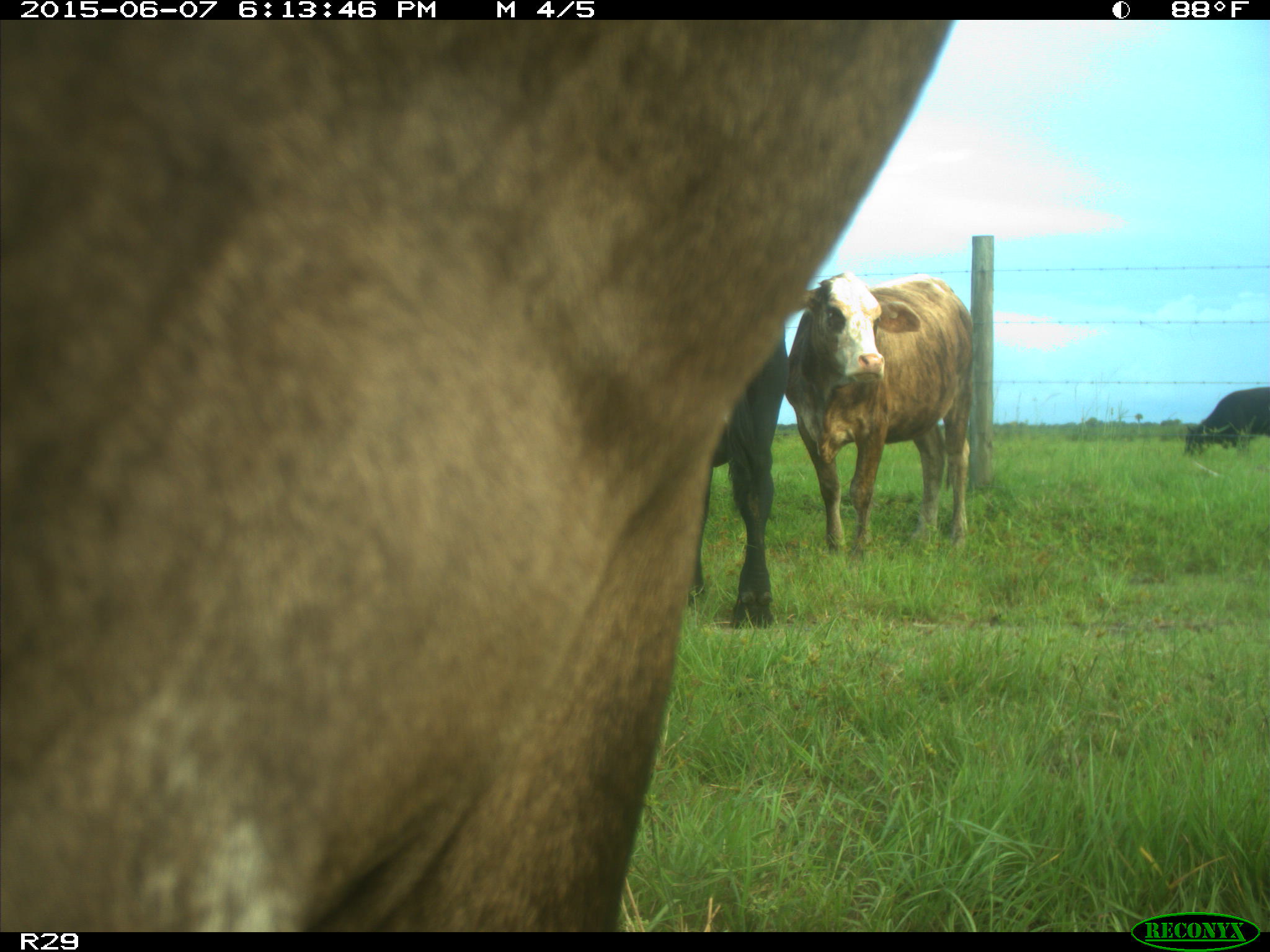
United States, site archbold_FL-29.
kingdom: Animalia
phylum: Chordata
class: Mammalia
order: Artiodactyla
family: Bovidae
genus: Bos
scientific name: Bos taurus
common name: domestic cow